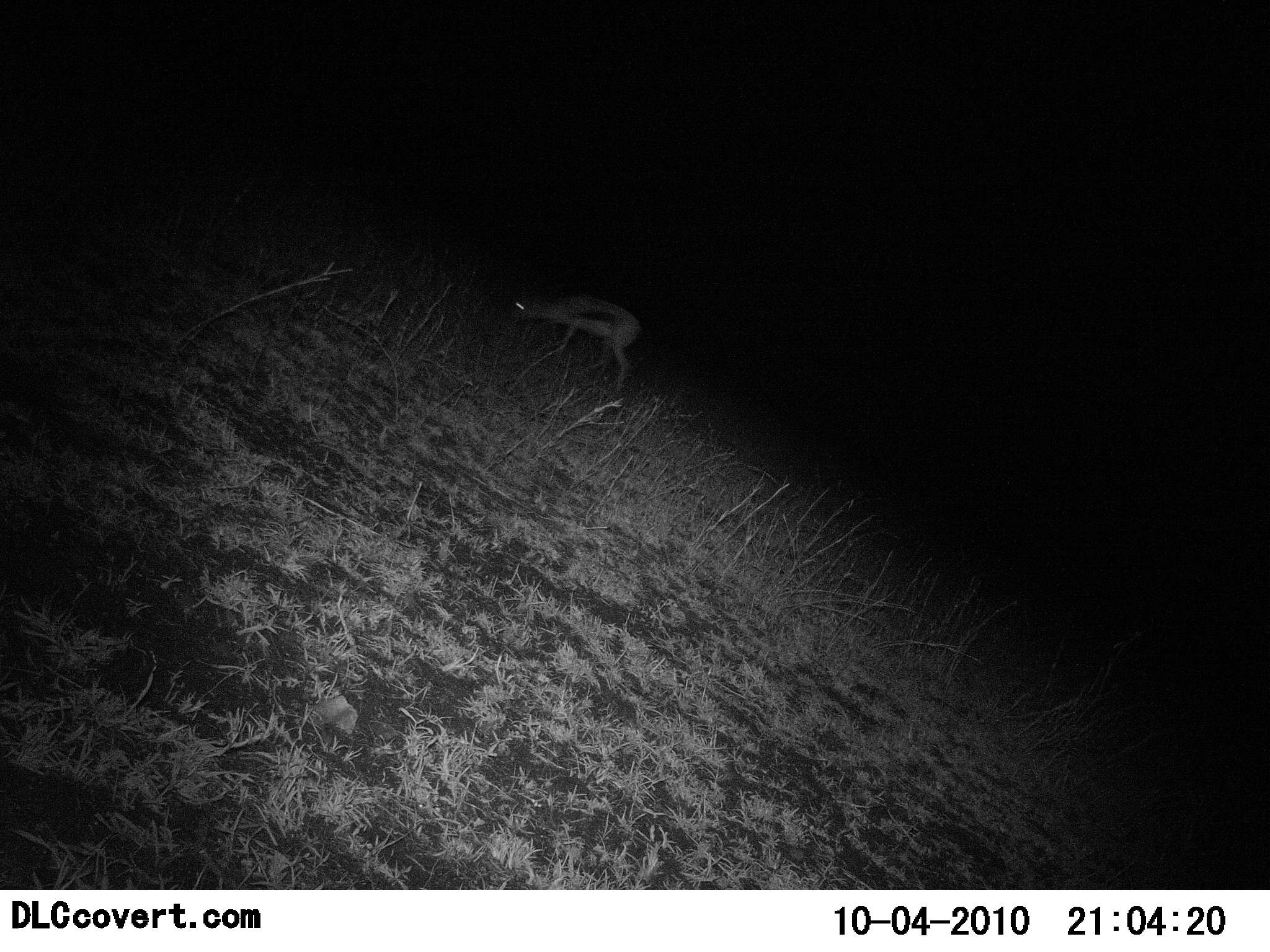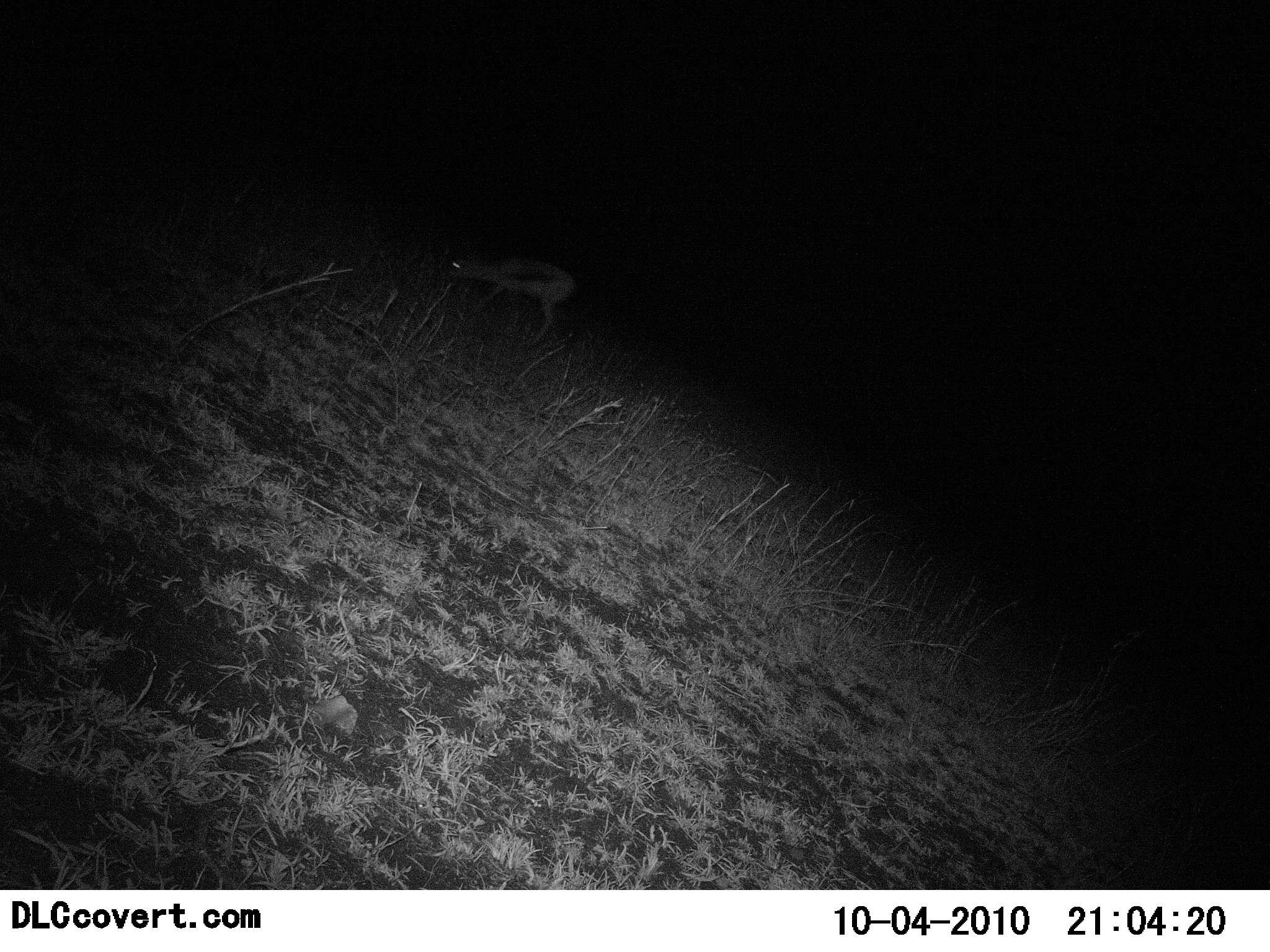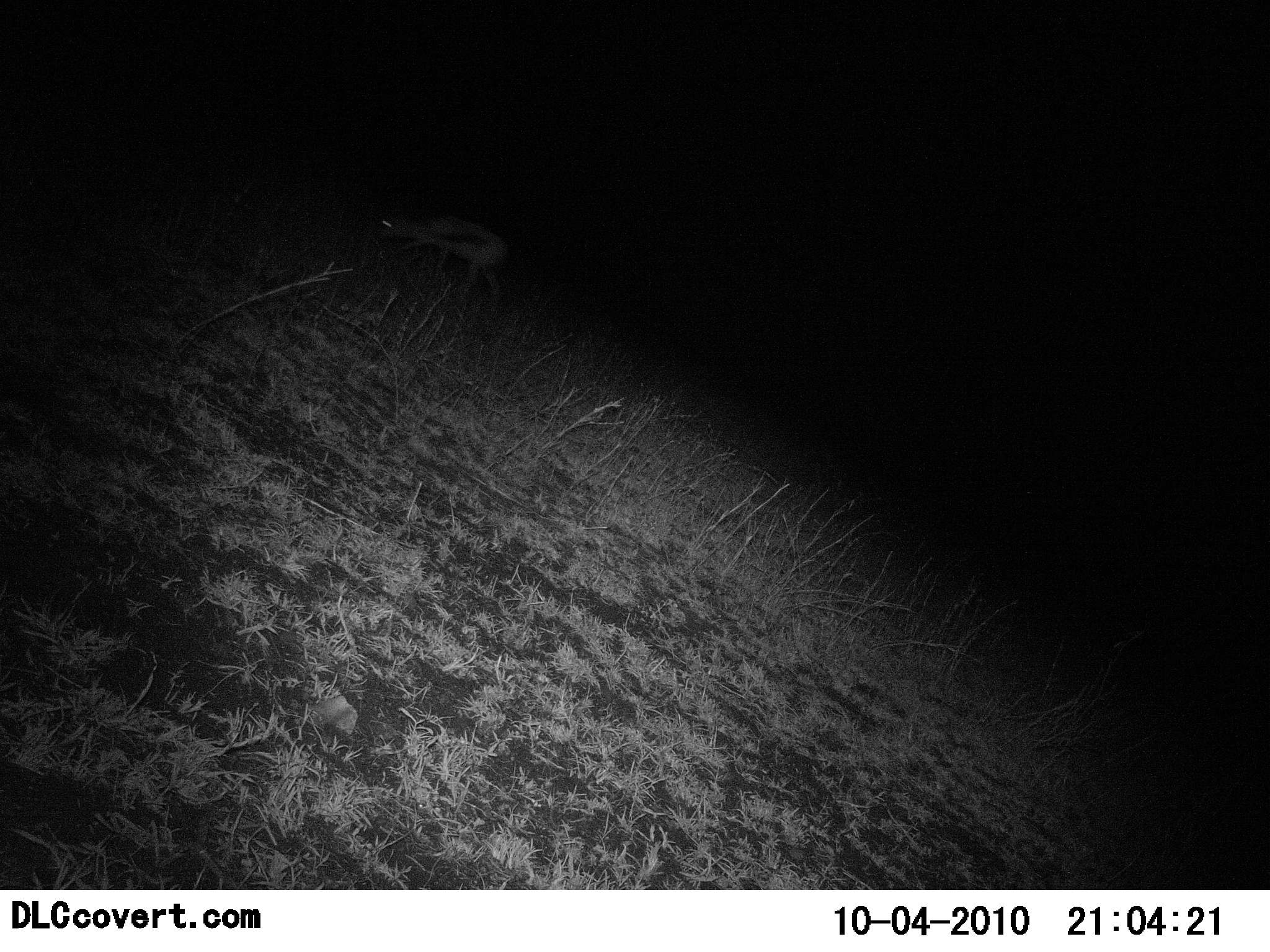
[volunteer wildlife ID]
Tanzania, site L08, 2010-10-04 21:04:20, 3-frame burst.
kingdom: Animalia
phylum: Chordata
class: Mammalia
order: Artiodactyla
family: Bovidae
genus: Eudorcas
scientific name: Eudorcas thomsonii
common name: thomson's gazelle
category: gazellethomsons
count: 1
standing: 0%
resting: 0%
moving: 67%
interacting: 0%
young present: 8%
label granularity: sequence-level